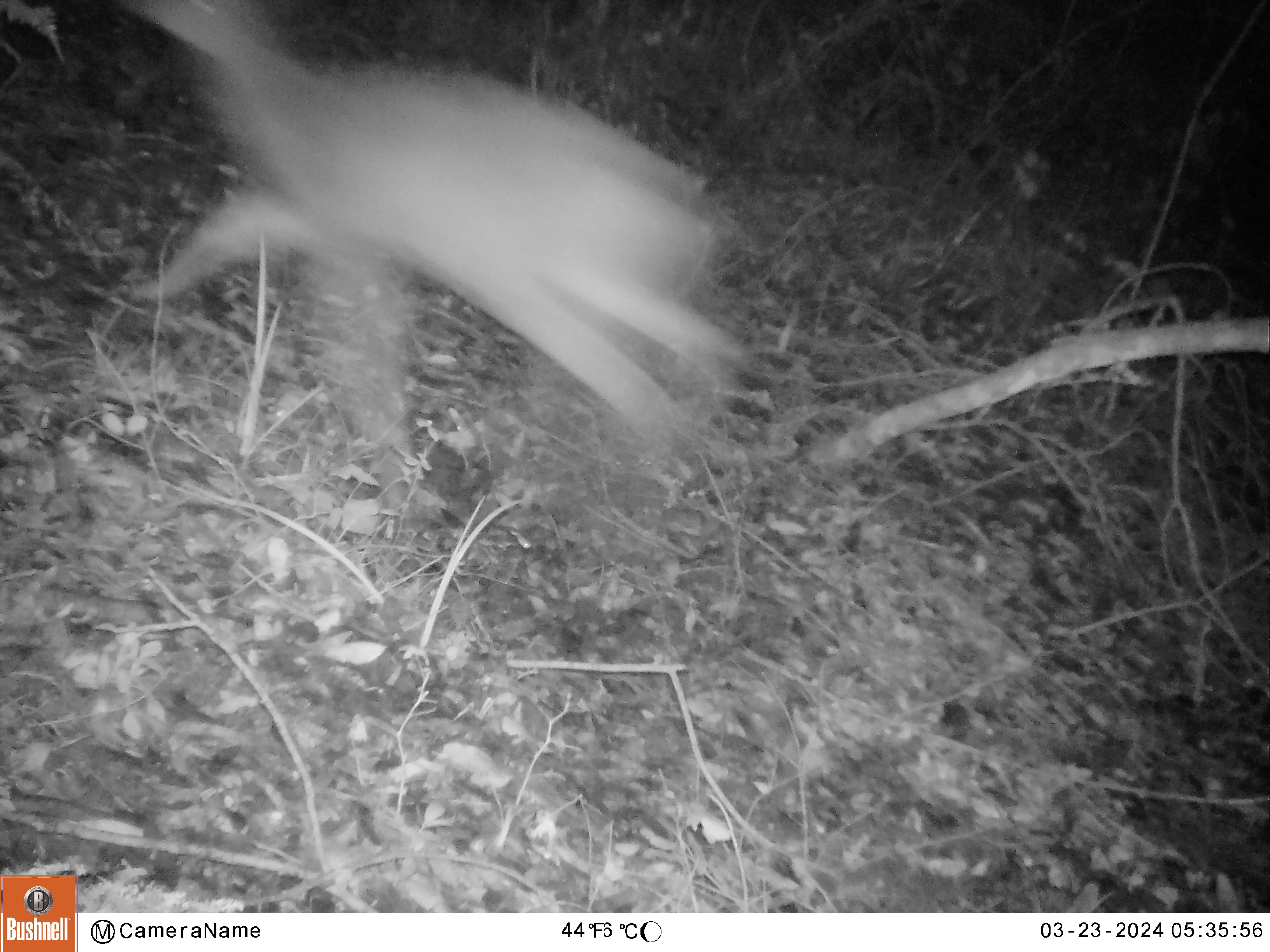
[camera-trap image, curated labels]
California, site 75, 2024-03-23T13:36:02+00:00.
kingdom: Animalia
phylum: Chordata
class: Mammalia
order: Artiodactyla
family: Cervidae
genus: Odocoileus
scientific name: Odocoileus hemionus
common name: mule deer